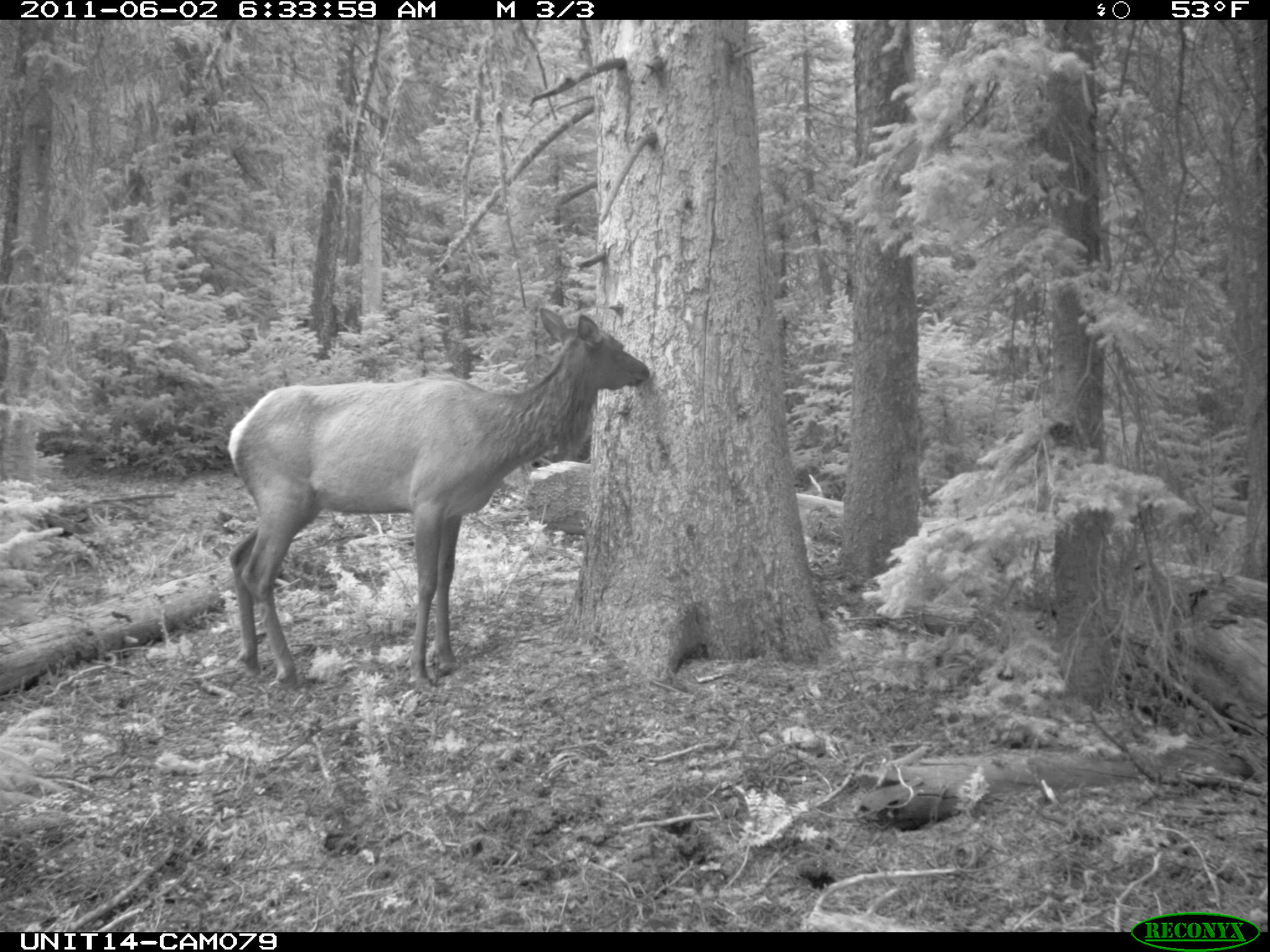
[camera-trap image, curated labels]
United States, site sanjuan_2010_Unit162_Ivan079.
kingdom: Animalia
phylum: Chordata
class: Mammalia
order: Artiodactyla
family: Cervidae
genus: Cervus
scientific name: Cervus elaphus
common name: red deer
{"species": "Cervus elaphus (red deer)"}